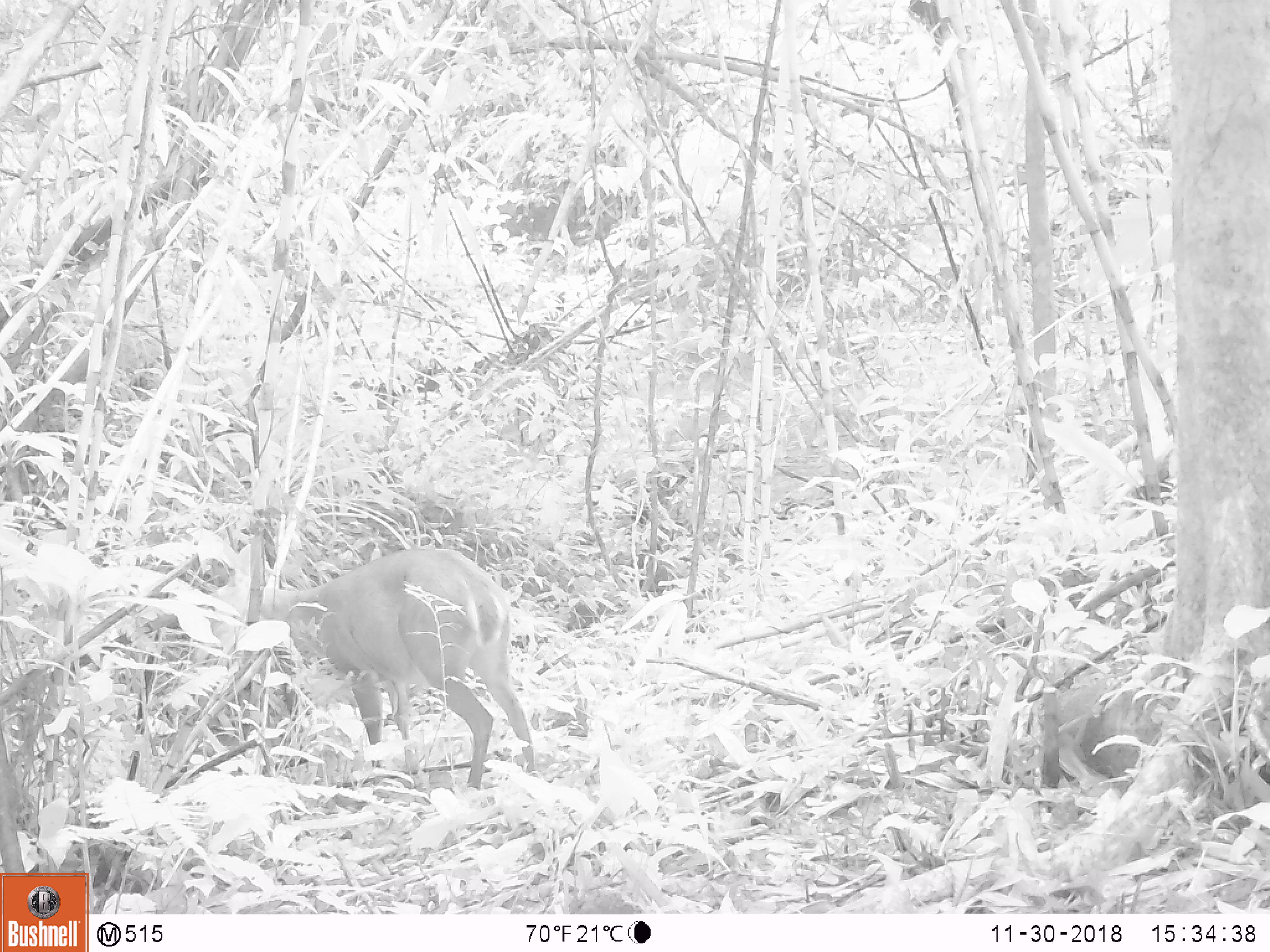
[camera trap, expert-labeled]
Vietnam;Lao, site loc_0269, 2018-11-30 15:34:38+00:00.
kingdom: Animalia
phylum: Chordata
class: Mammalia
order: Artiodactyla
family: Cervidae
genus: Muntiacus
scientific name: Muntiacus vuquangensis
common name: large-antlered muntjac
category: large antlered muntjac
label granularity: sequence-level